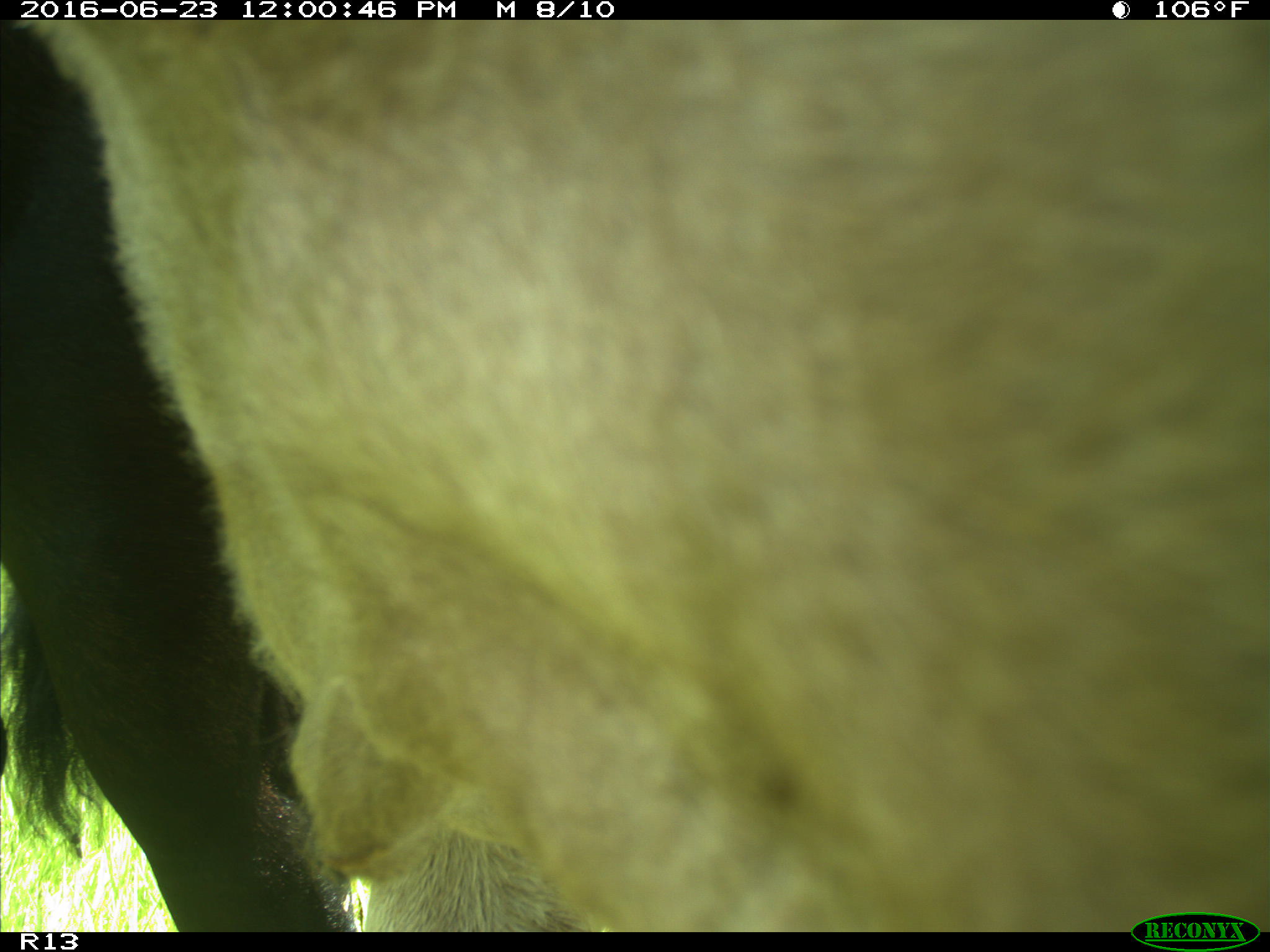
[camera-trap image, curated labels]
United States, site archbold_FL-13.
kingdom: Animalia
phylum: Chordata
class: Mammalia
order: Artiodactyla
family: Bovidae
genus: Bos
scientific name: Bos taurus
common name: domestic cow